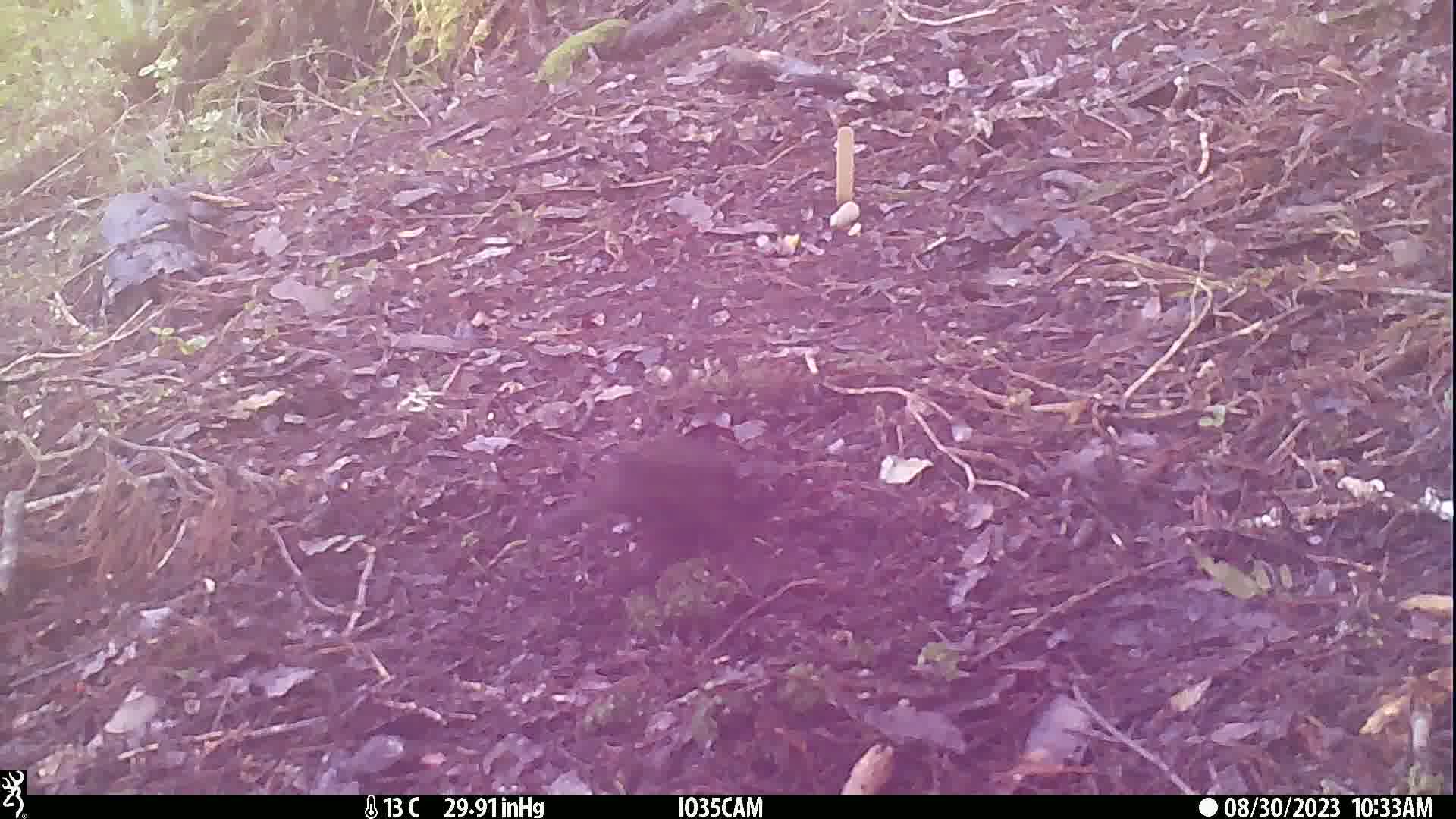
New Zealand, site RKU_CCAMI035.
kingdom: Animalia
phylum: Chordata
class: Aves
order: Passeriformes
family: Turdidae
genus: Turdus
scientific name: Turdus merula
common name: eurasian blackbird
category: blackbird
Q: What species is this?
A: Blackbird (eurasian blackbird) (Turdus merula).